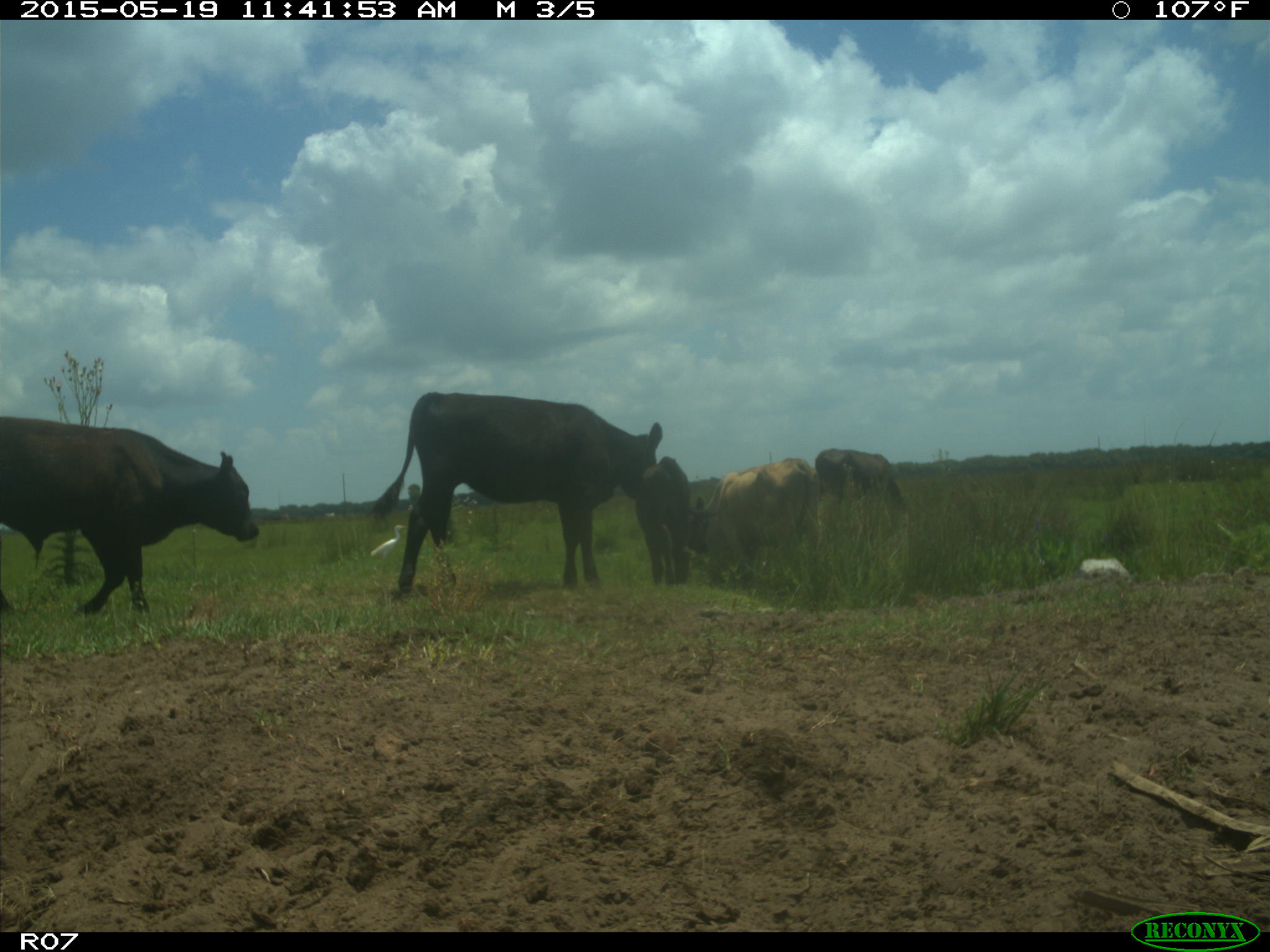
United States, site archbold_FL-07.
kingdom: Animalia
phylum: Chordata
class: Mammalia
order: Artiodactyla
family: Bovidae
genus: Bos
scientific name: Bos taurus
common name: domestic cow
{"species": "Bos taurus (domestic cow)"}